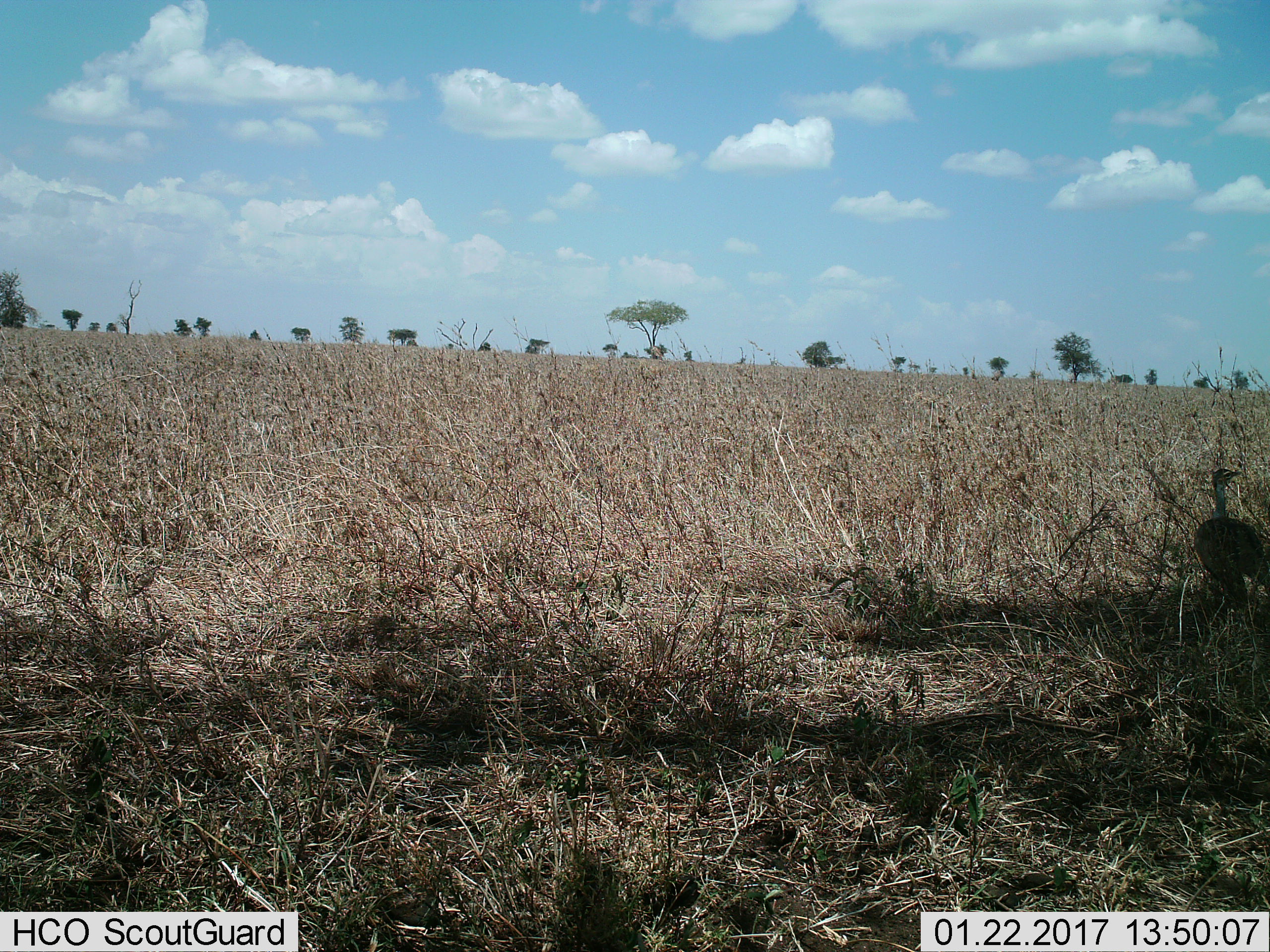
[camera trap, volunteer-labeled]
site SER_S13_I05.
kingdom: Animalia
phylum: Chordata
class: Aves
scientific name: Aves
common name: bird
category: birdother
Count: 1.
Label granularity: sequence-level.